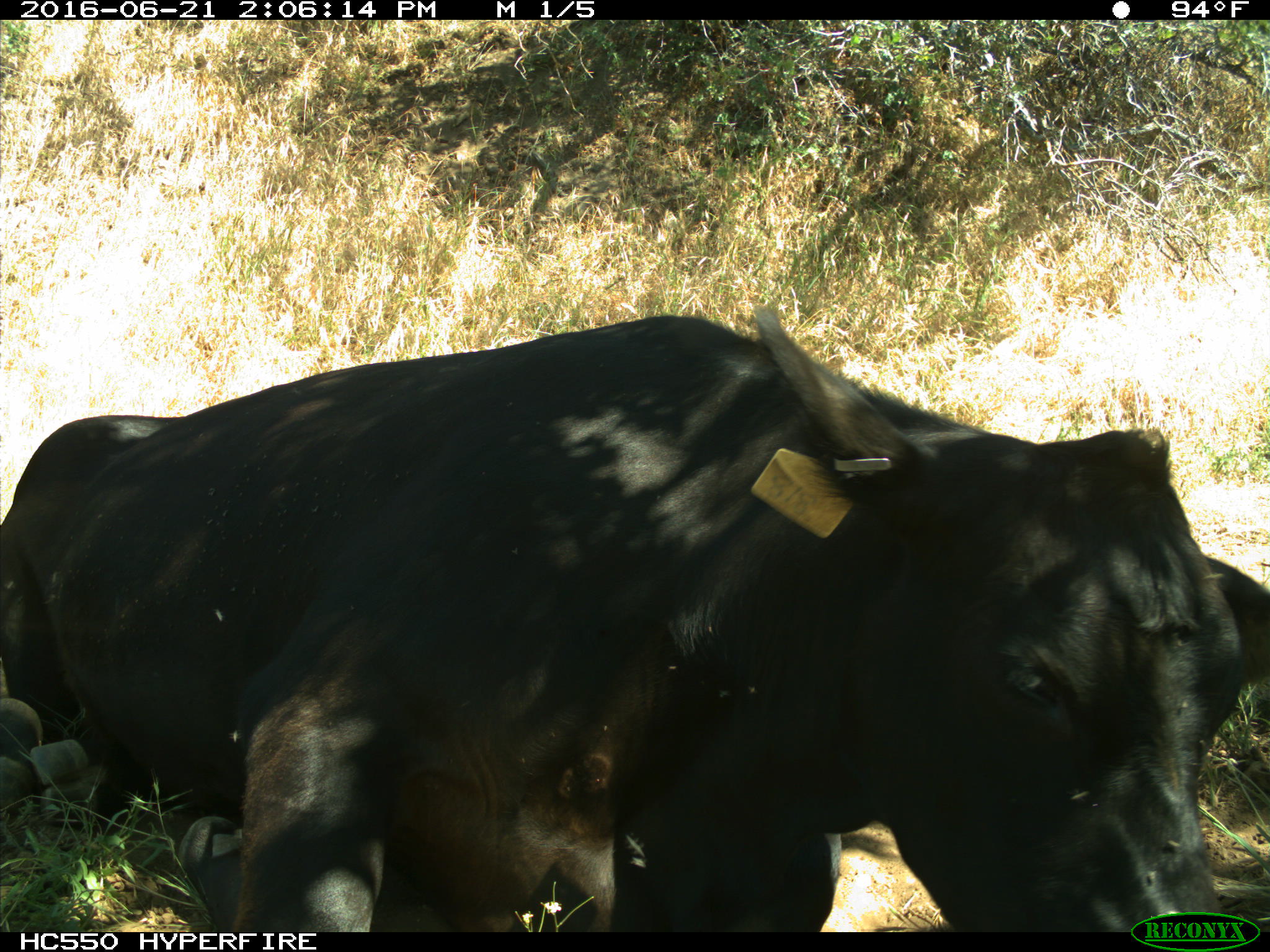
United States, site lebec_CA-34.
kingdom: Animalia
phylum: Chordata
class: Mammalia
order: Artiodactyla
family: Bovidae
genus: Bos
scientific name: Bos taurus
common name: domestic cow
Bos taurus (domestic cow).